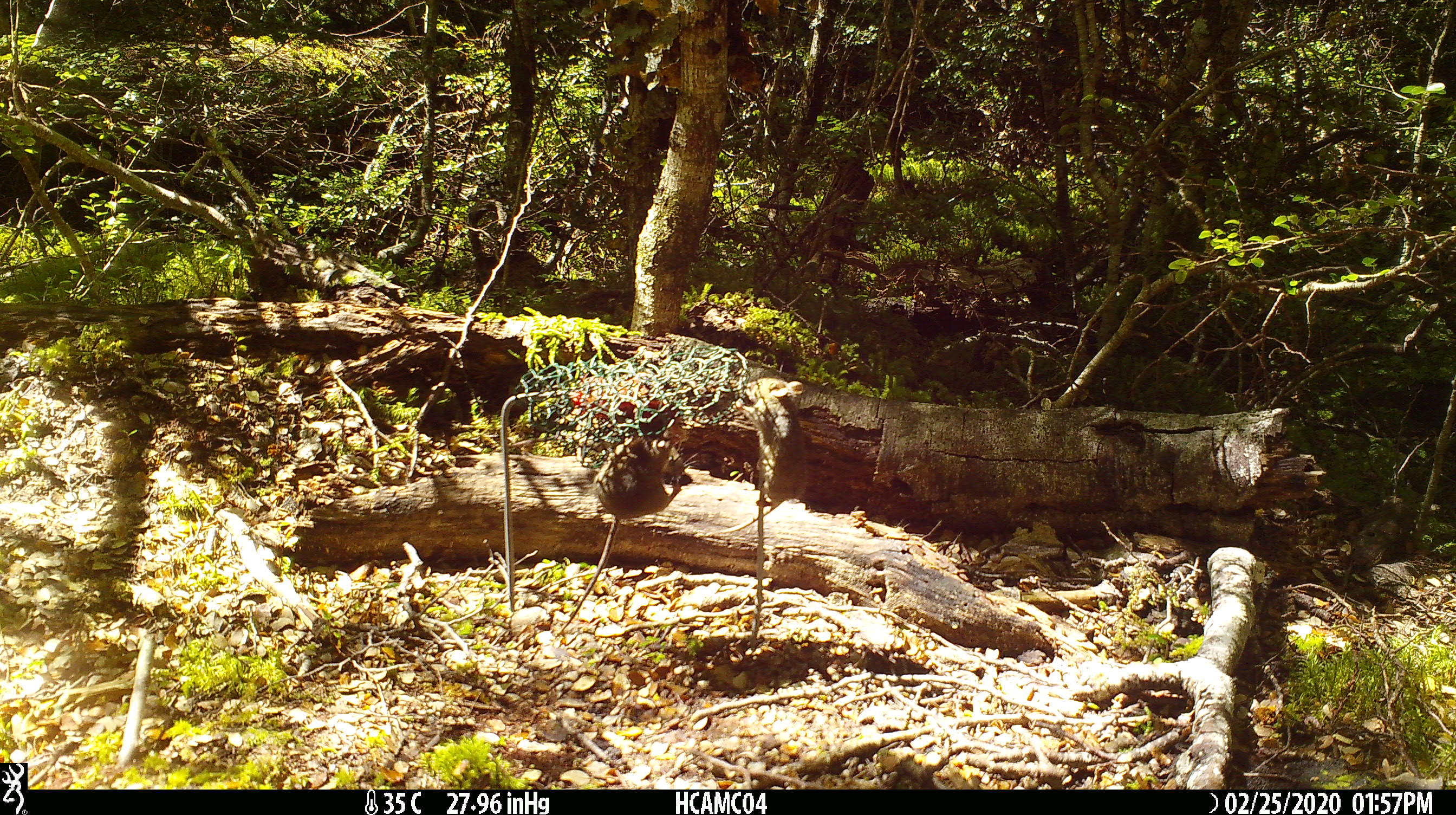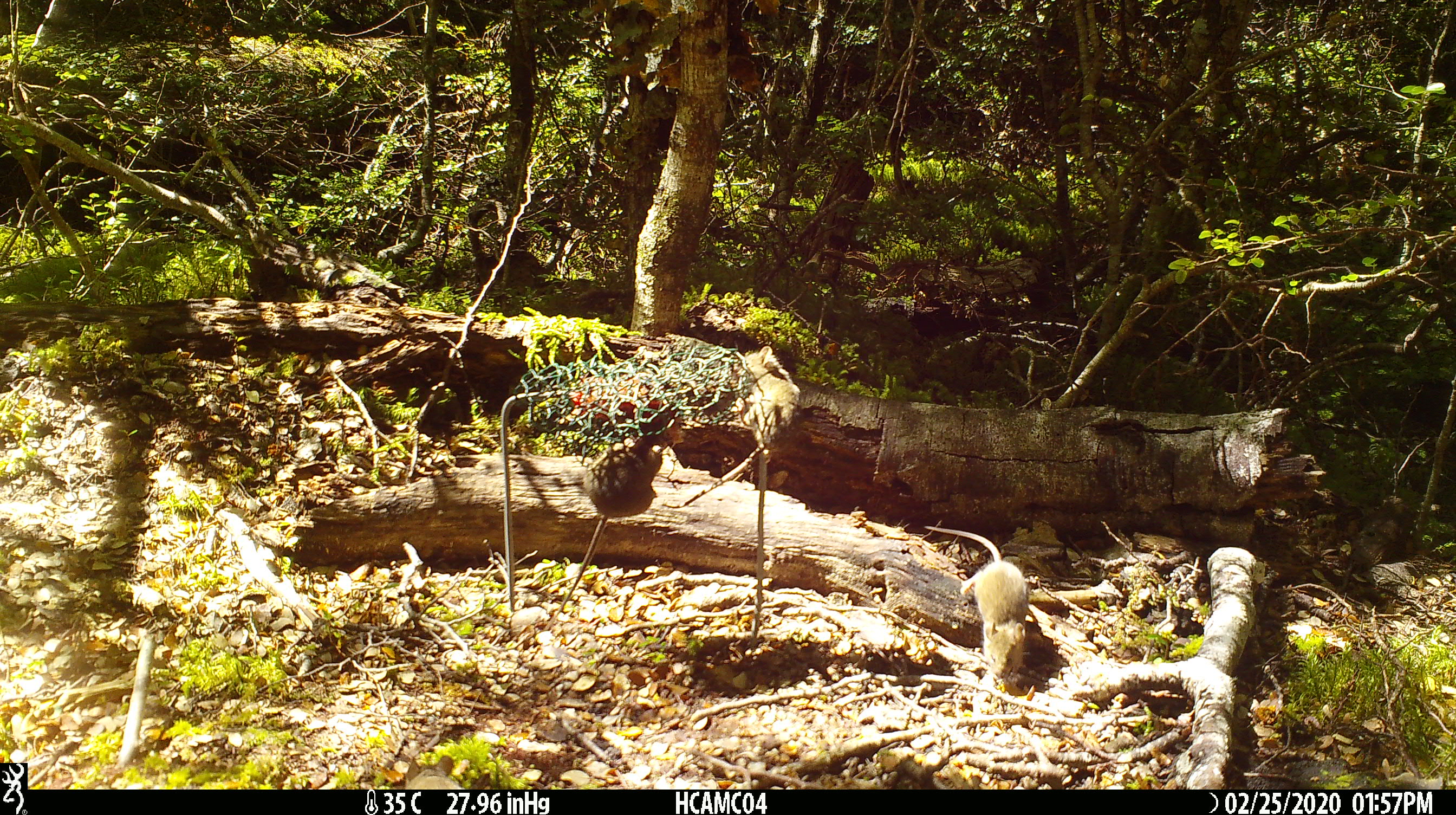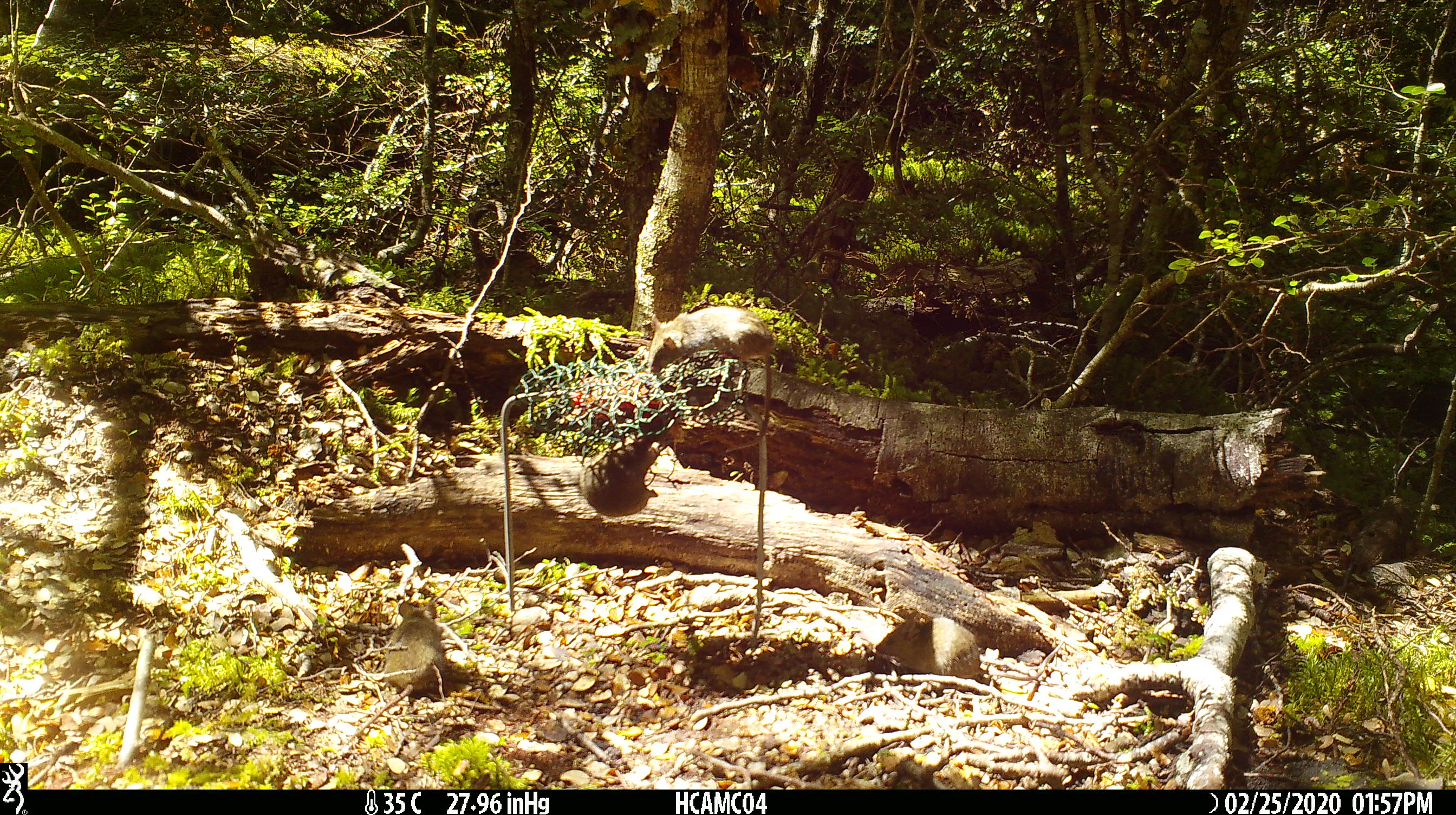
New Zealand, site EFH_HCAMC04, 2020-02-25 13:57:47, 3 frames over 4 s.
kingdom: Animalia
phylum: Chordata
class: Mammalia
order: Rodentia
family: Muridae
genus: Mus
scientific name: Mus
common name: mouse